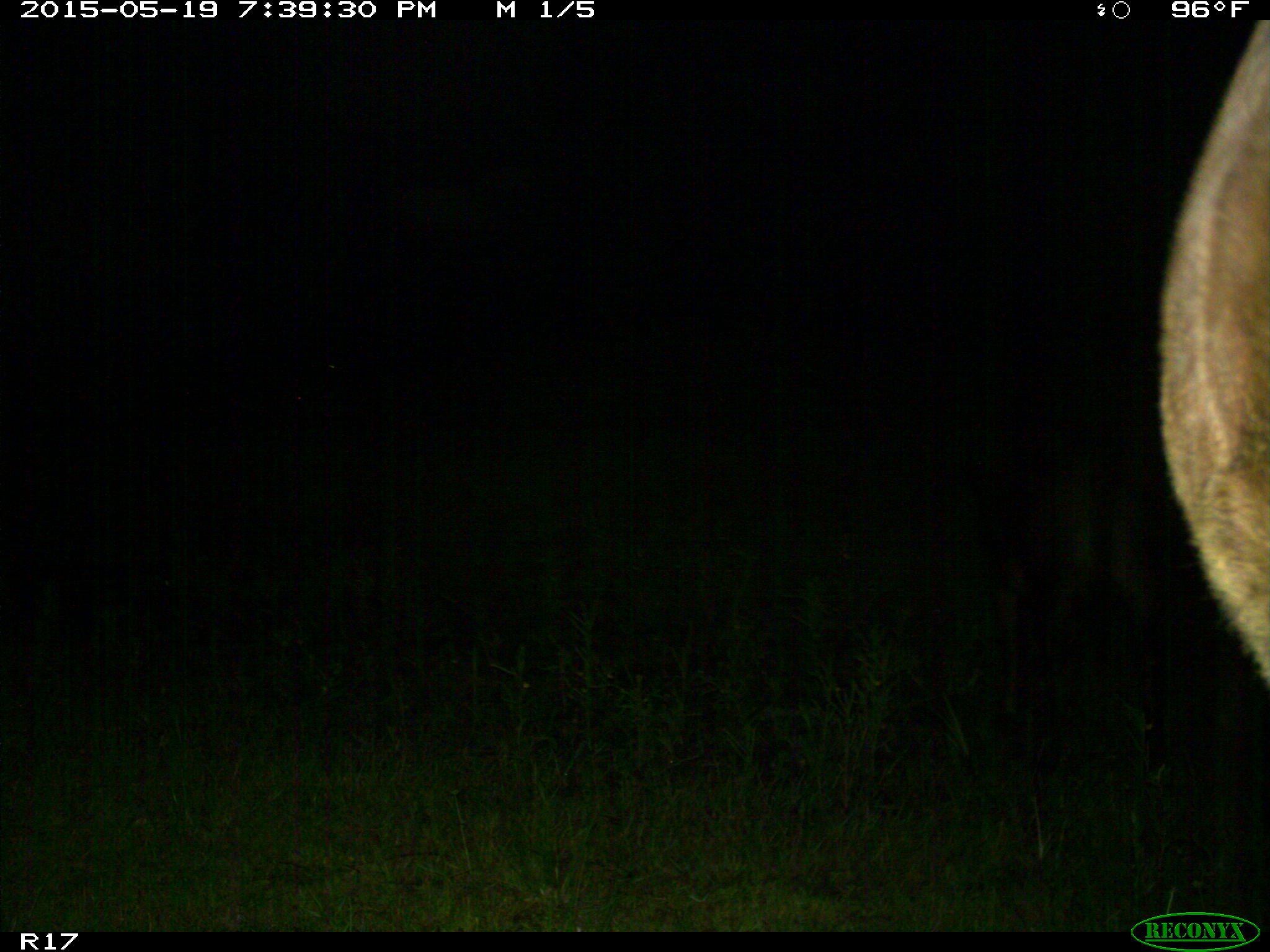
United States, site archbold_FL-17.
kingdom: Animalia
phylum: Chordata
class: Mammalia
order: Artiodactyla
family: Bovidae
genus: Bos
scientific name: Bos taurus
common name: domestic cow